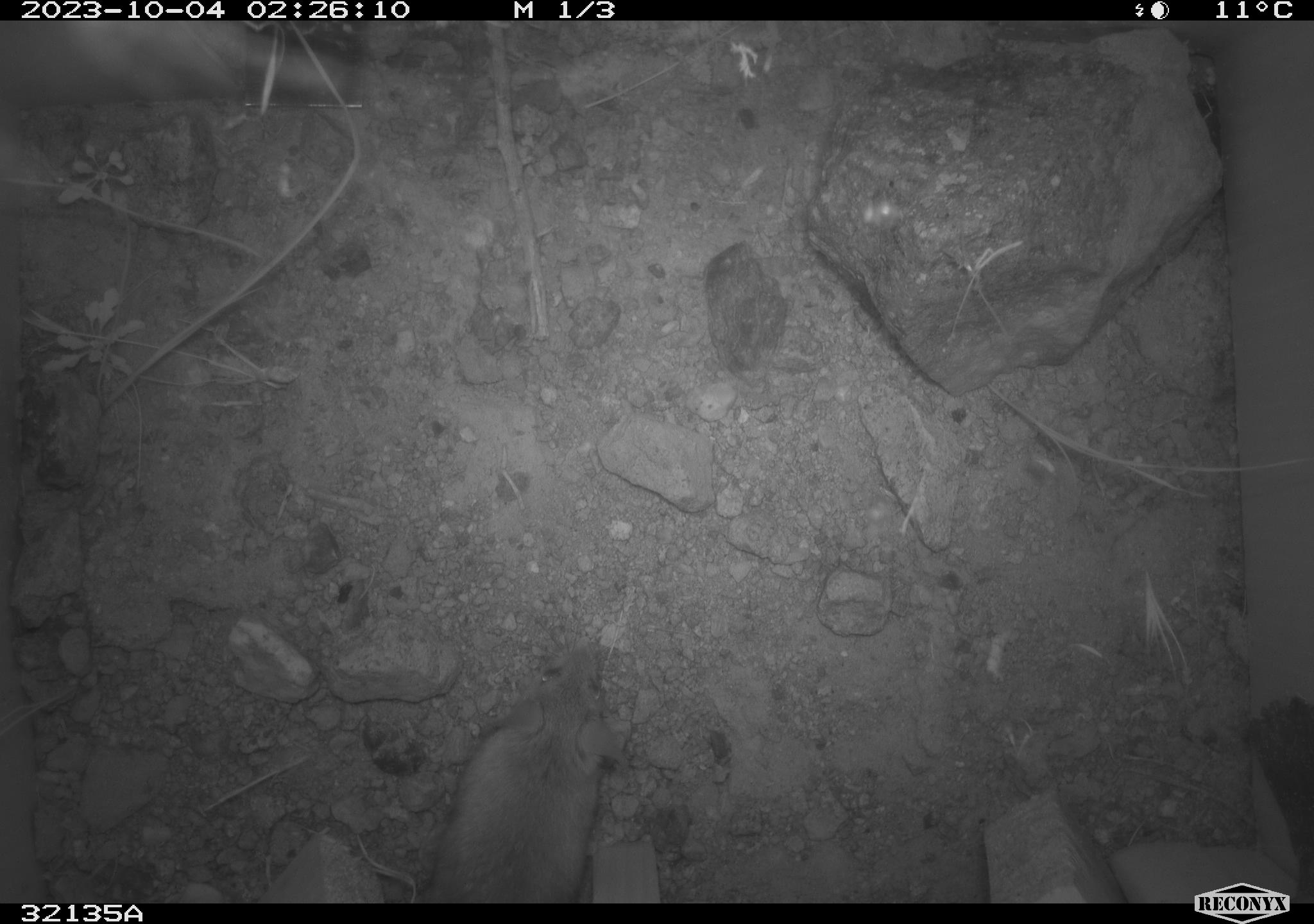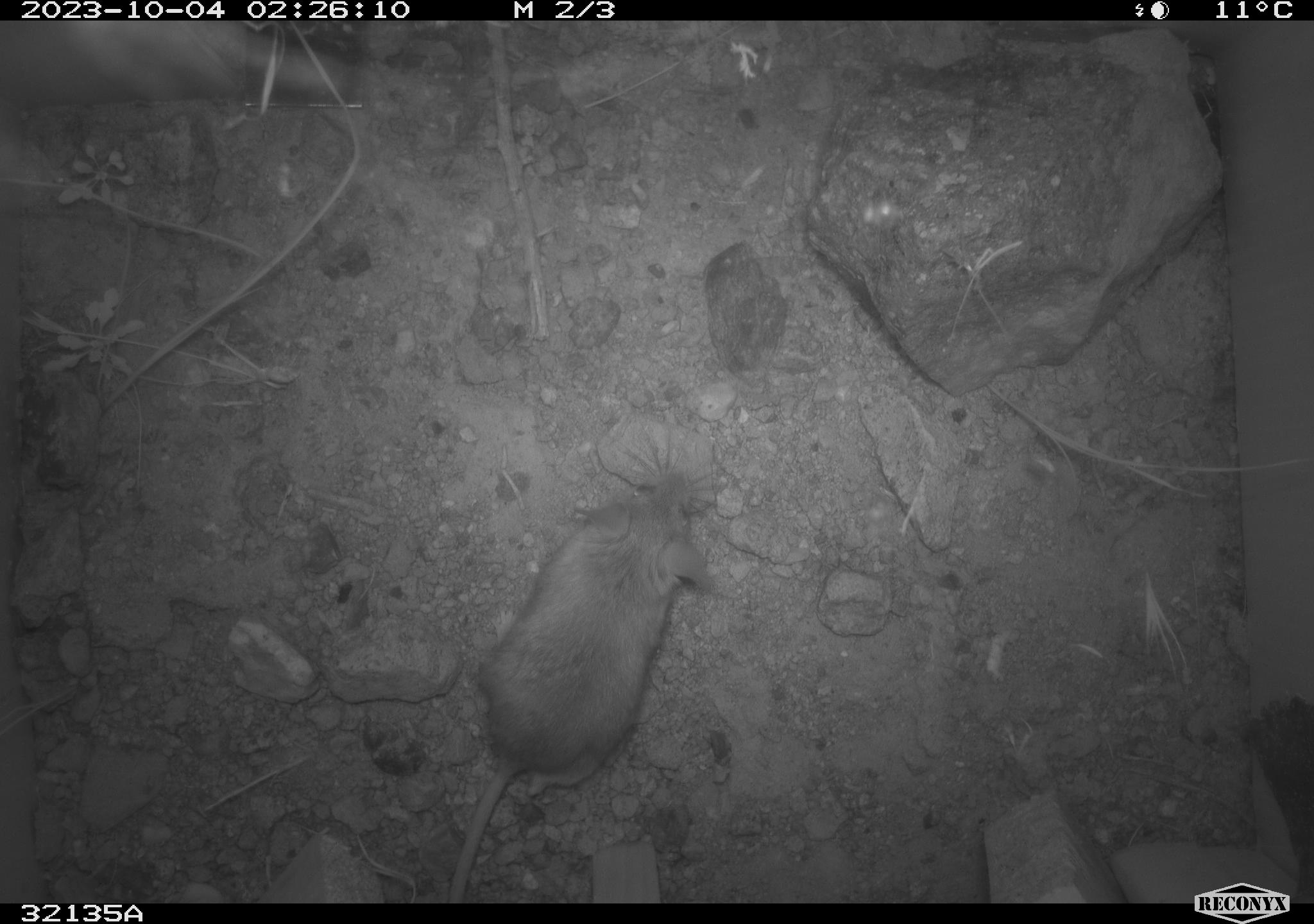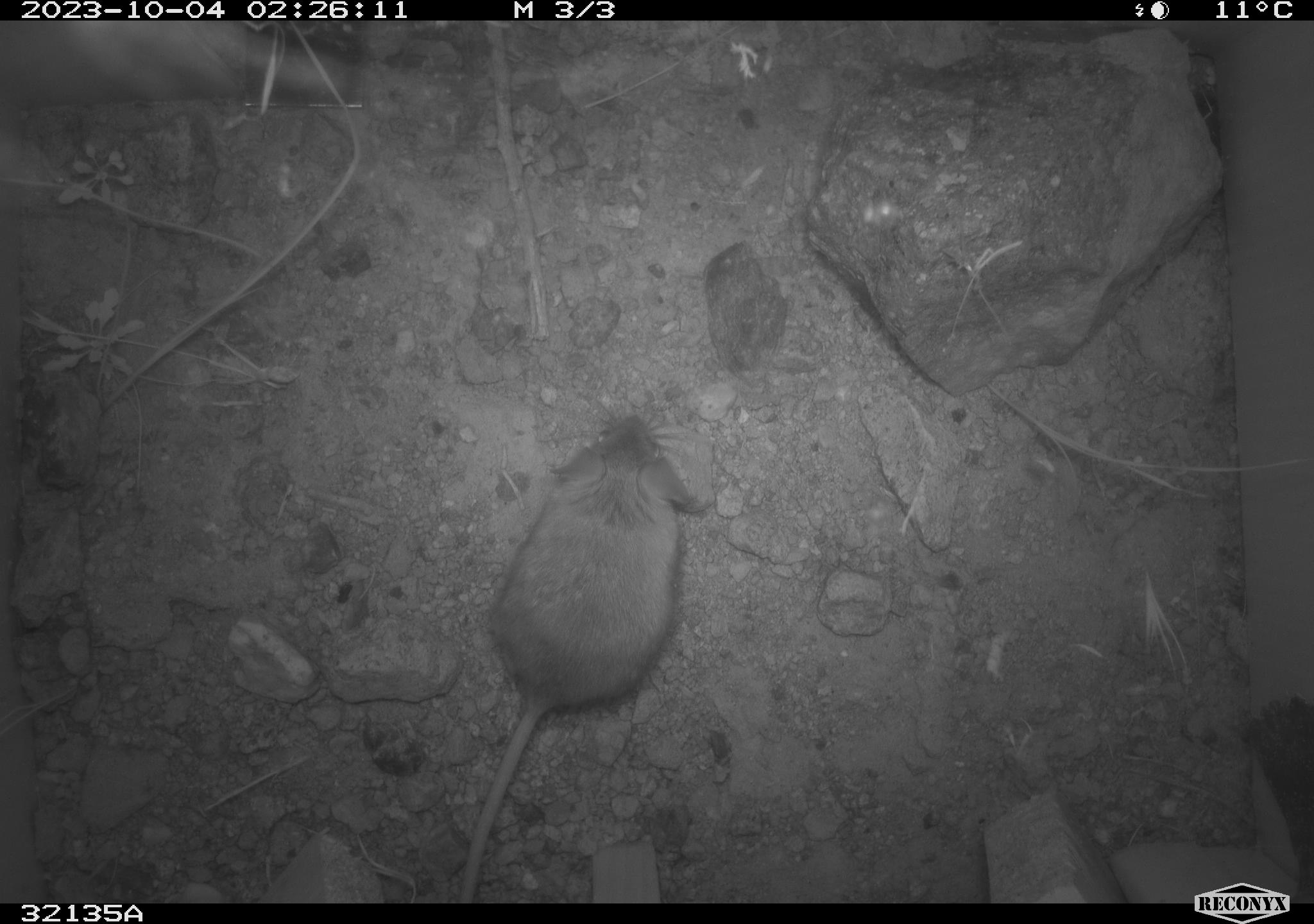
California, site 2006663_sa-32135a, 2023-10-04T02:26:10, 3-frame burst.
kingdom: Animalia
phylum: Chordata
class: Mammalia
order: Rodentia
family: Heteromyidae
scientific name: Heteromyidae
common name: kangaroo rats and pocket mice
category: heteromyidae family